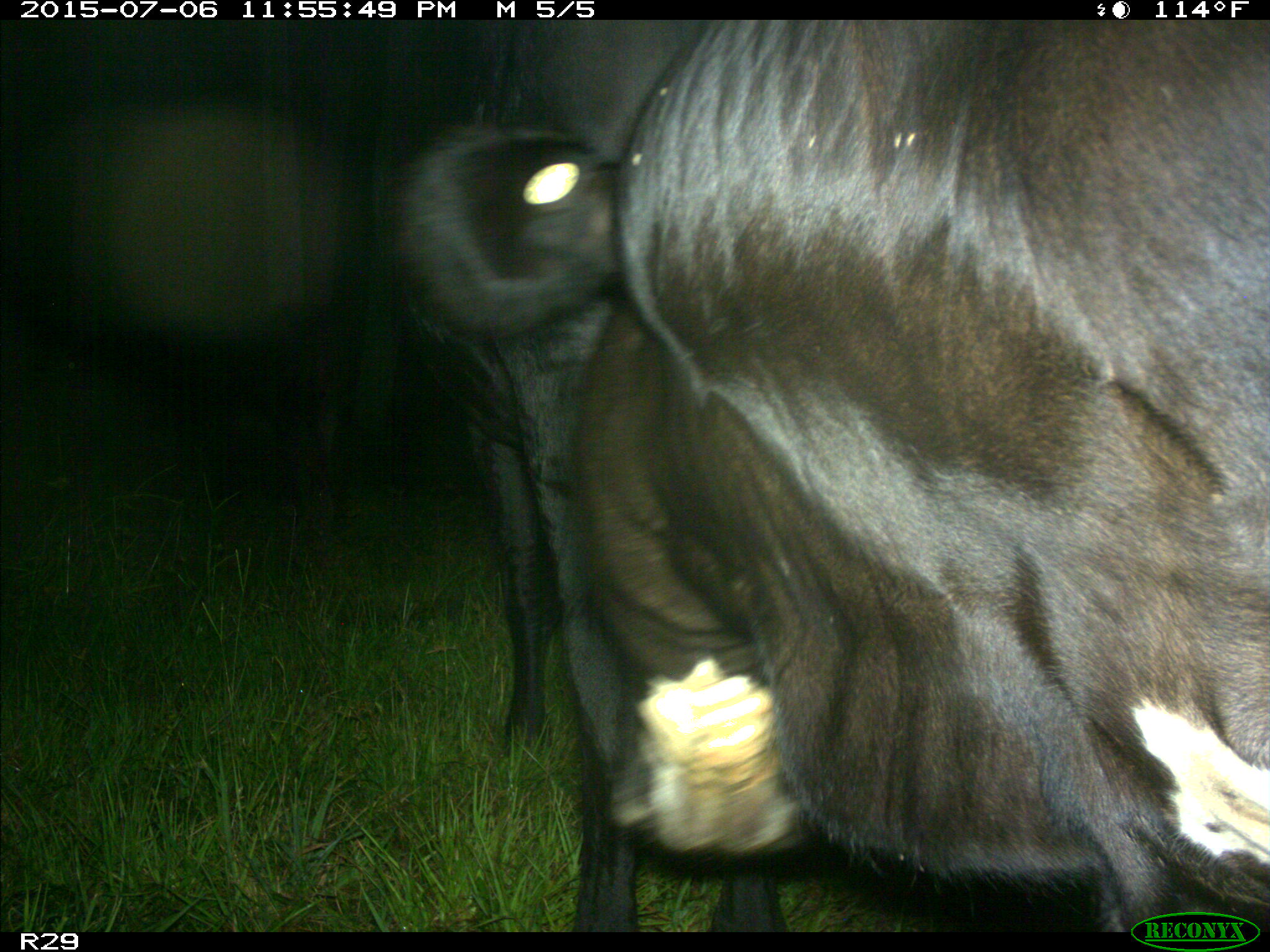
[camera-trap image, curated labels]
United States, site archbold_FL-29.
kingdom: Animalia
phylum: Chordata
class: Mammalia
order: Artiodactyla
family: Bovidae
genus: Bos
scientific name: Bos taurus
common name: domestic cow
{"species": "Bos taurus (domestic cow)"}